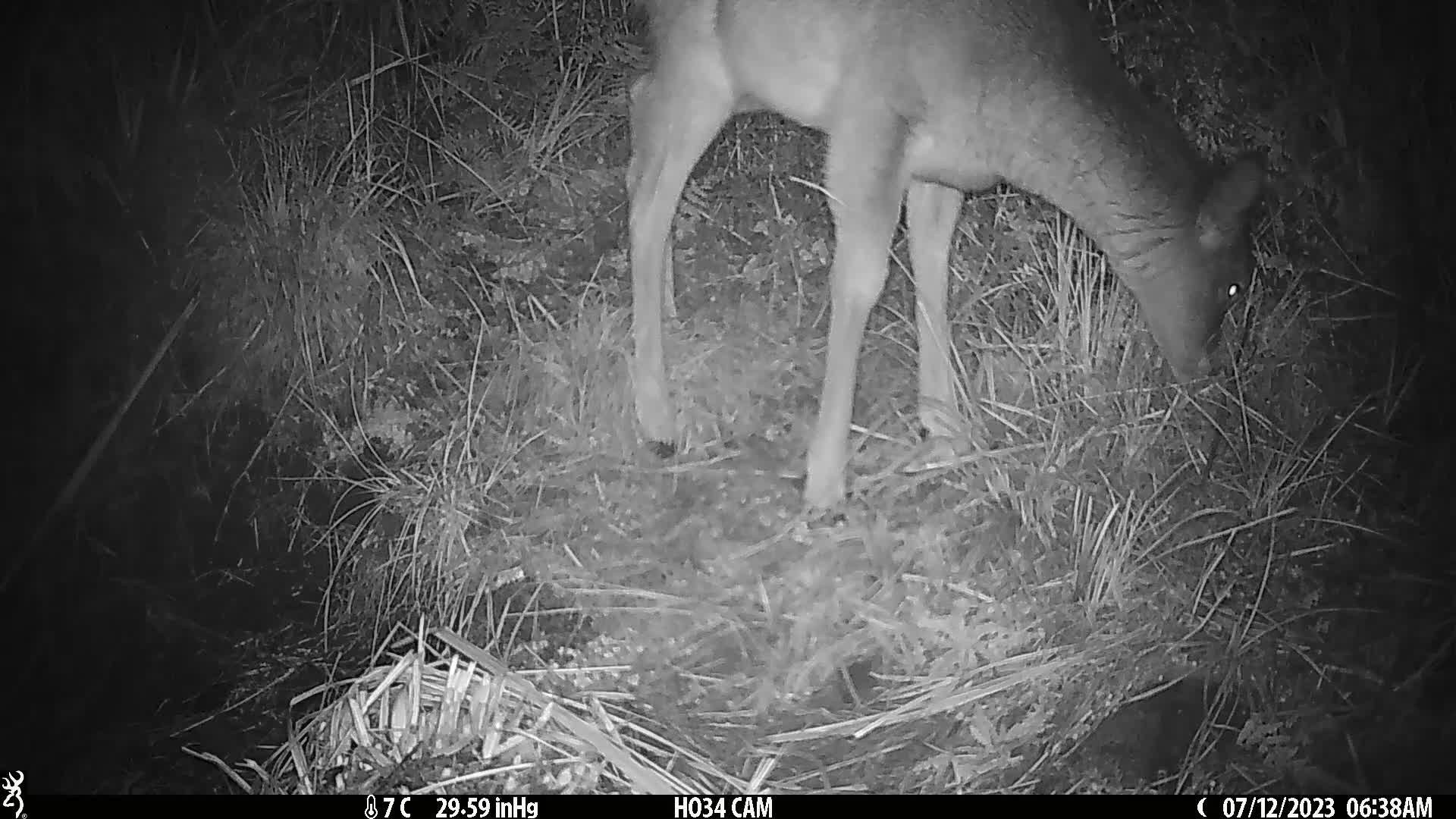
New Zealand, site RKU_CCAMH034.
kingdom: Animalia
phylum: Chordata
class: Mammalia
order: Artiodactyla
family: Cervidae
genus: Odocoileus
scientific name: Odocoileus virginianus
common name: white-tailed deer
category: white tailed deer